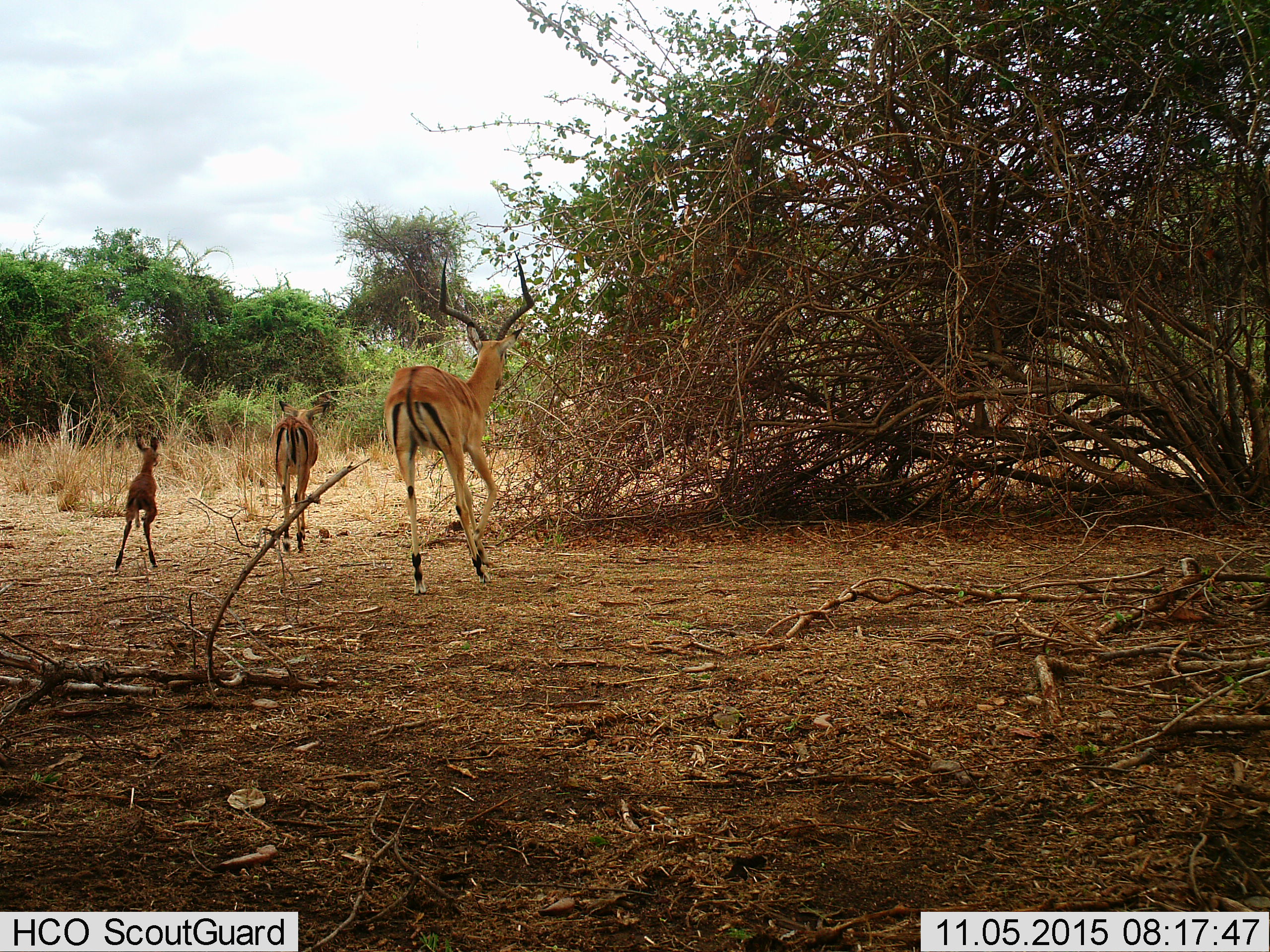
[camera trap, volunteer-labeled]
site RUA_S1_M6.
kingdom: Animalia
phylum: Chordata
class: Mammalia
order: Artiodactyla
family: Bovidae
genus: Aepyceros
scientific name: Aepyceros melampus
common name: impala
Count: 3.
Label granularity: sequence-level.